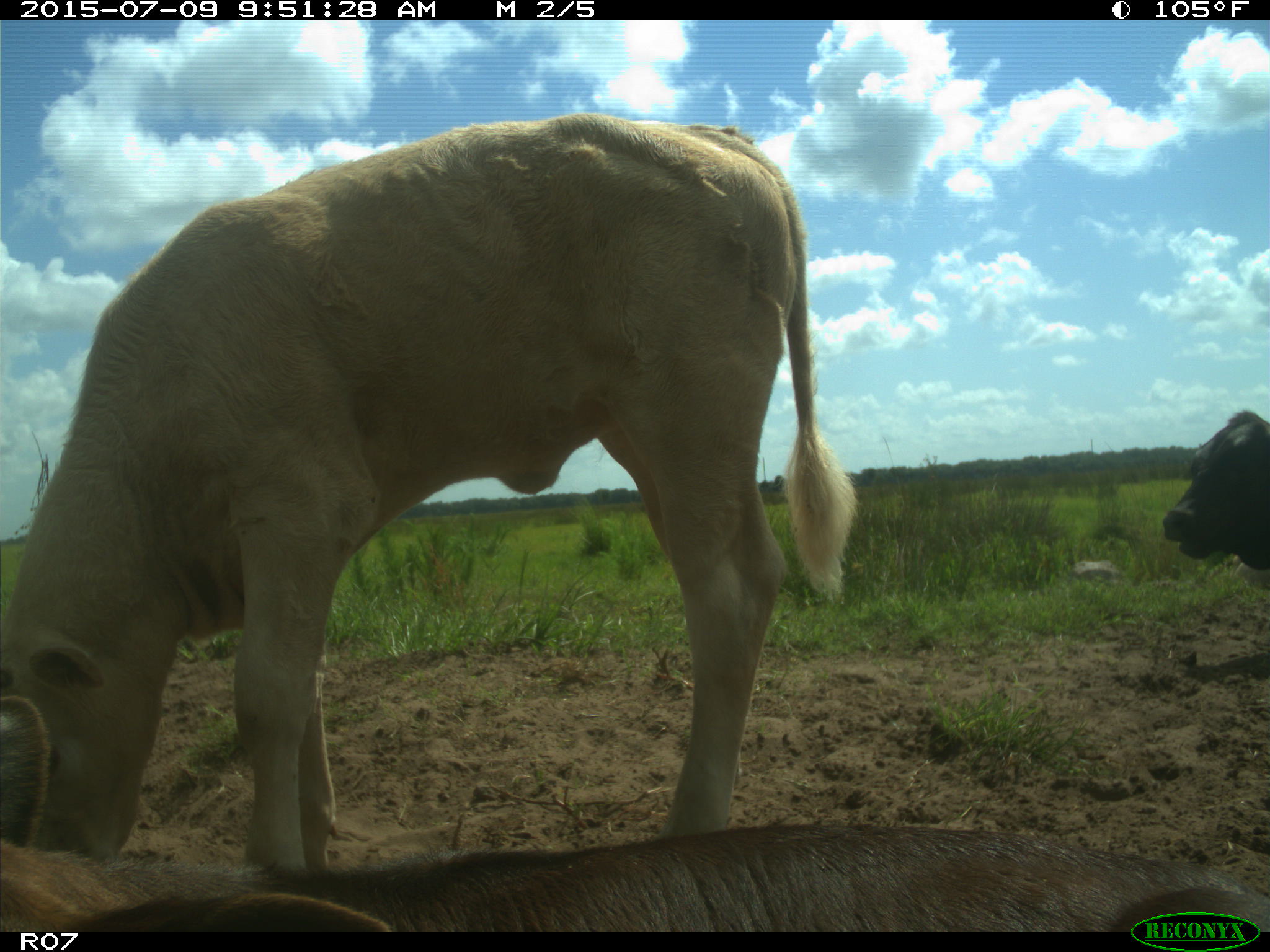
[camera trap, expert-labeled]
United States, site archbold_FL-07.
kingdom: Animalia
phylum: Chordata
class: Mammalia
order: Artiodactyla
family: Bovidae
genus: Bos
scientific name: Bos taurus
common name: domestic cow